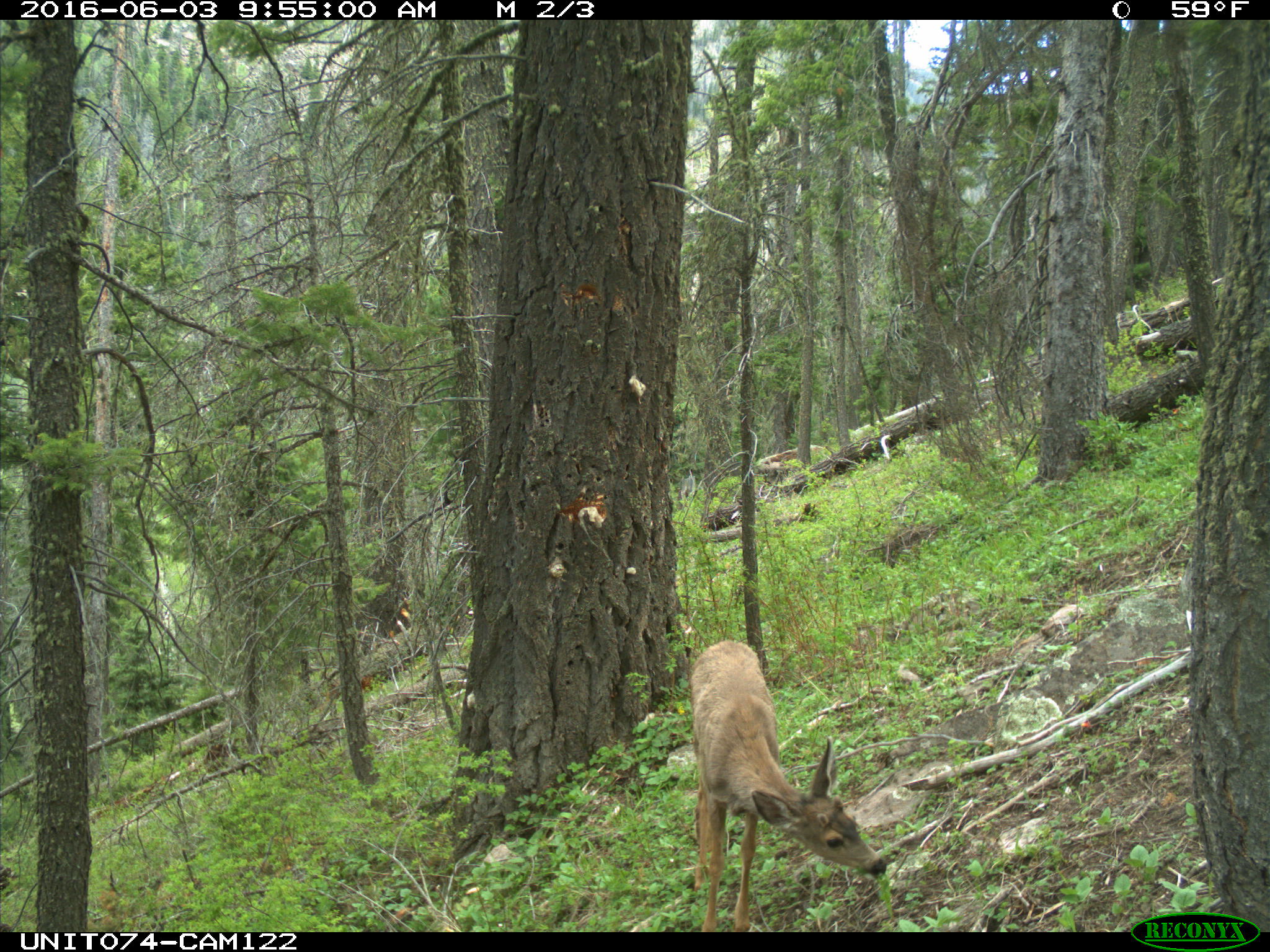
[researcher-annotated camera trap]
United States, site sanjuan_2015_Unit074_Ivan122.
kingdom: Animalia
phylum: Chordata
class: Mammalia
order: Artiodactyla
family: Cervidae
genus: Odocoileus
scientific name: Odocoileus hemionus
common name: mule deer